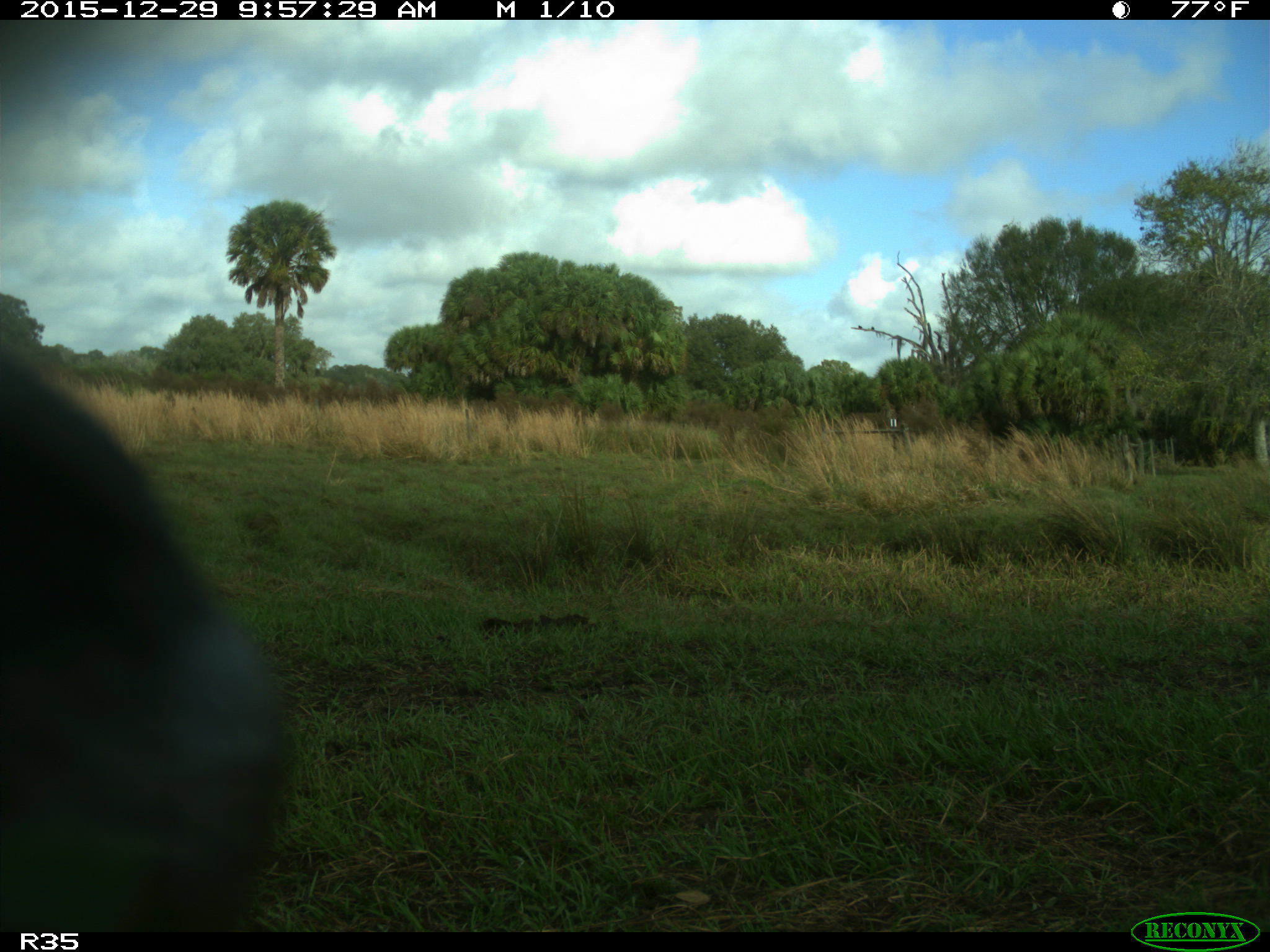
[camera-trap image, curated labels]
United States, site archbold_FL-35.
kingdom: Animalia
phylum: Chordata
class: Mammalia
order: Artiodactyla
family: Bovidae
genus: Bos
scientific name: Bos taurus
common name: domestic cow